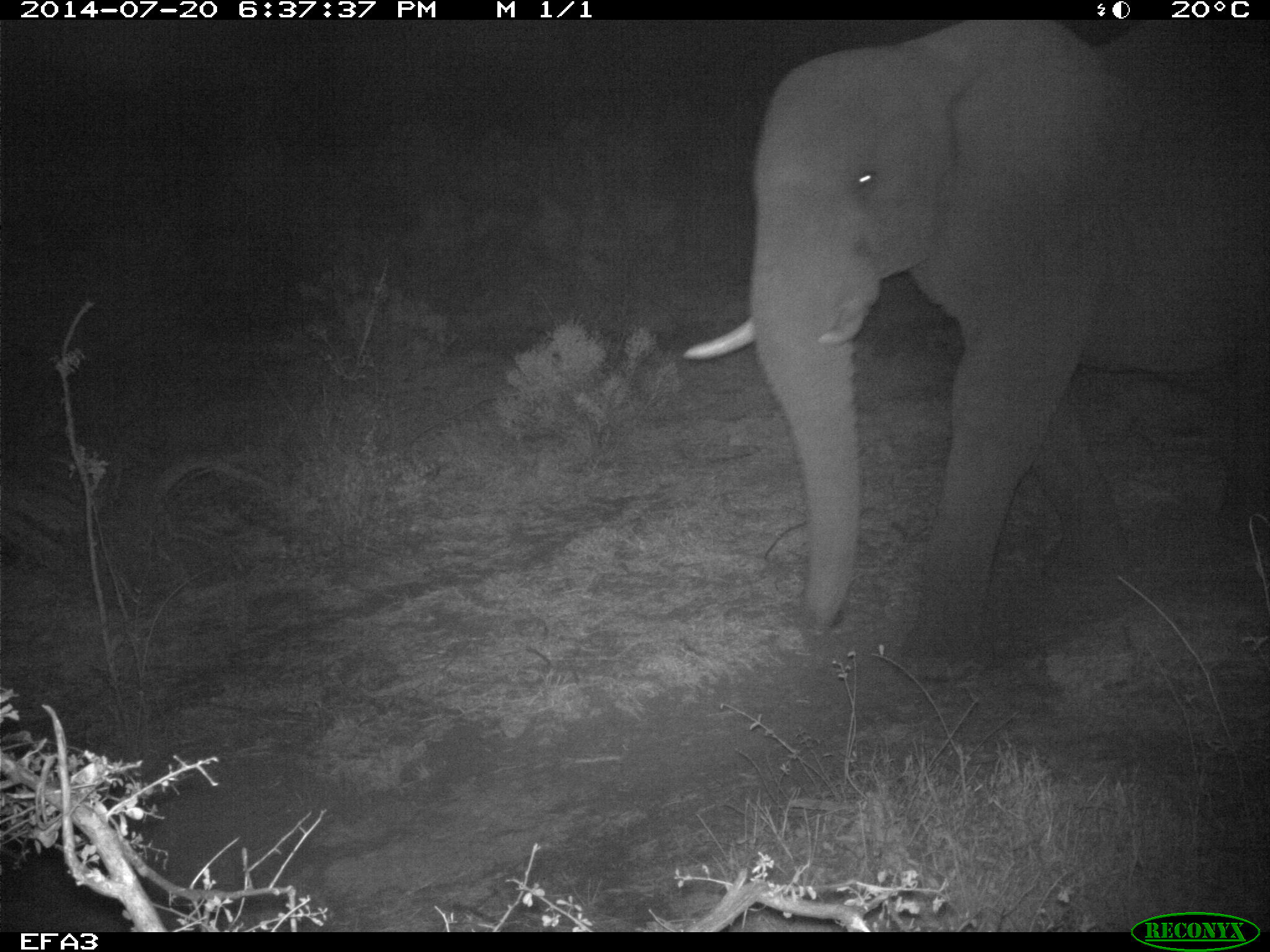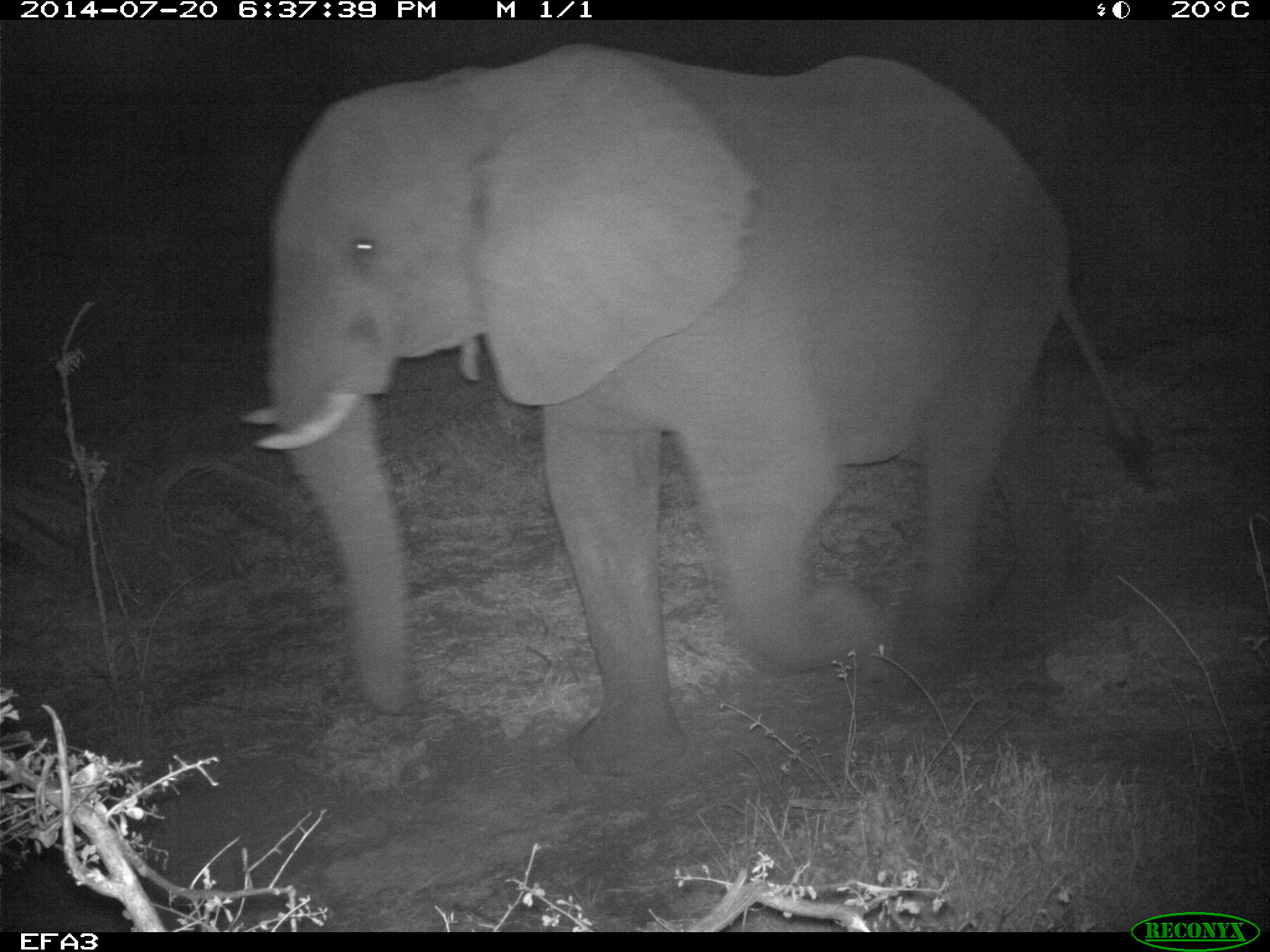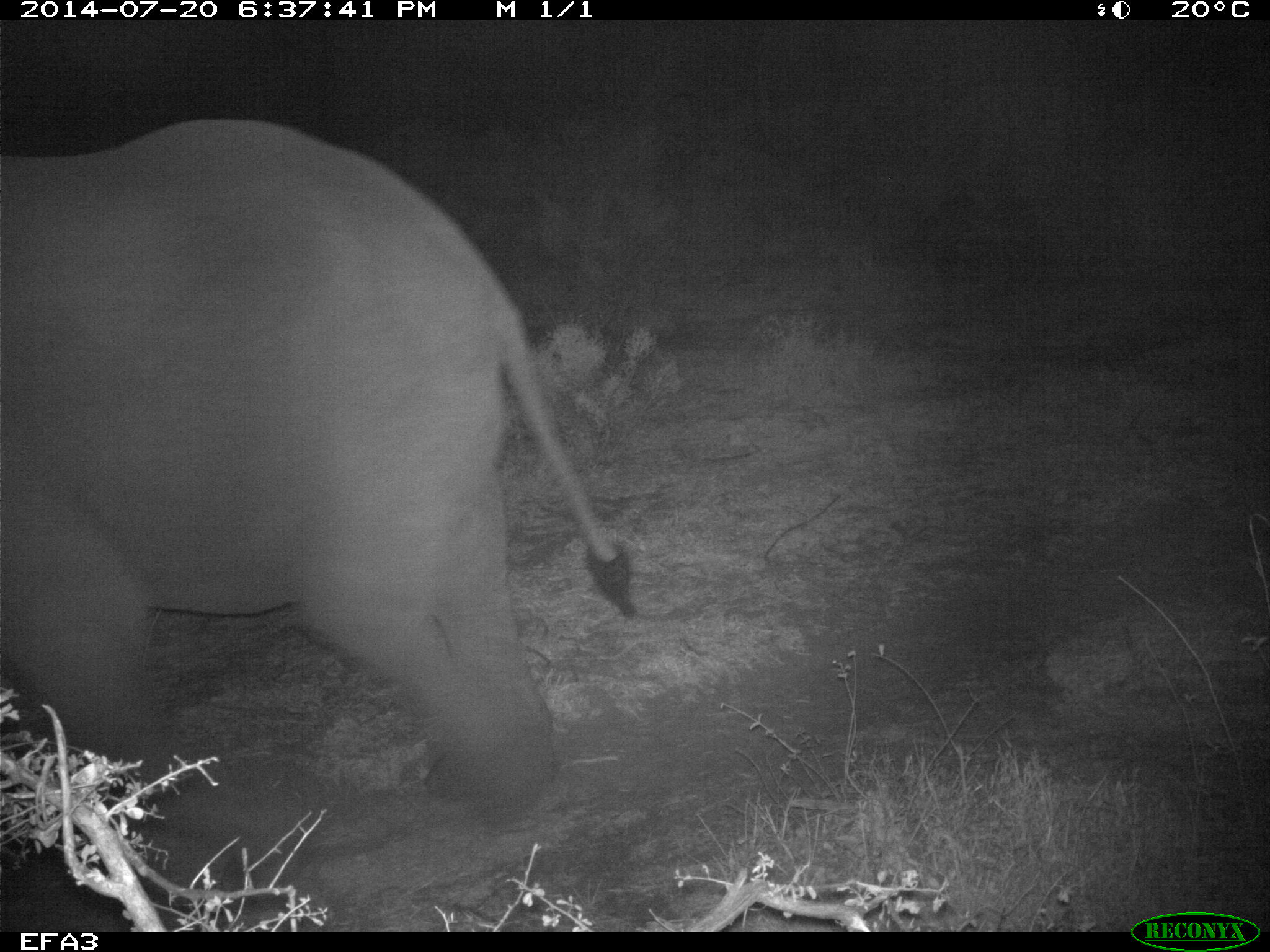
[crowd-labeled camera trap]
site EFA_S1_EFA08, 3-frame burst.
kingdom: Animalia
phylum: Chordata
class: Mammalia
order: Proboscidea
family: Elephantidae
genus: Loxodonta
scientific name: Loxodonta africana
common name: african bush elephant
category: elephant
Elephant (african bush elephant) (Loxodonta africana), count 1. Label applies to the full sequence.